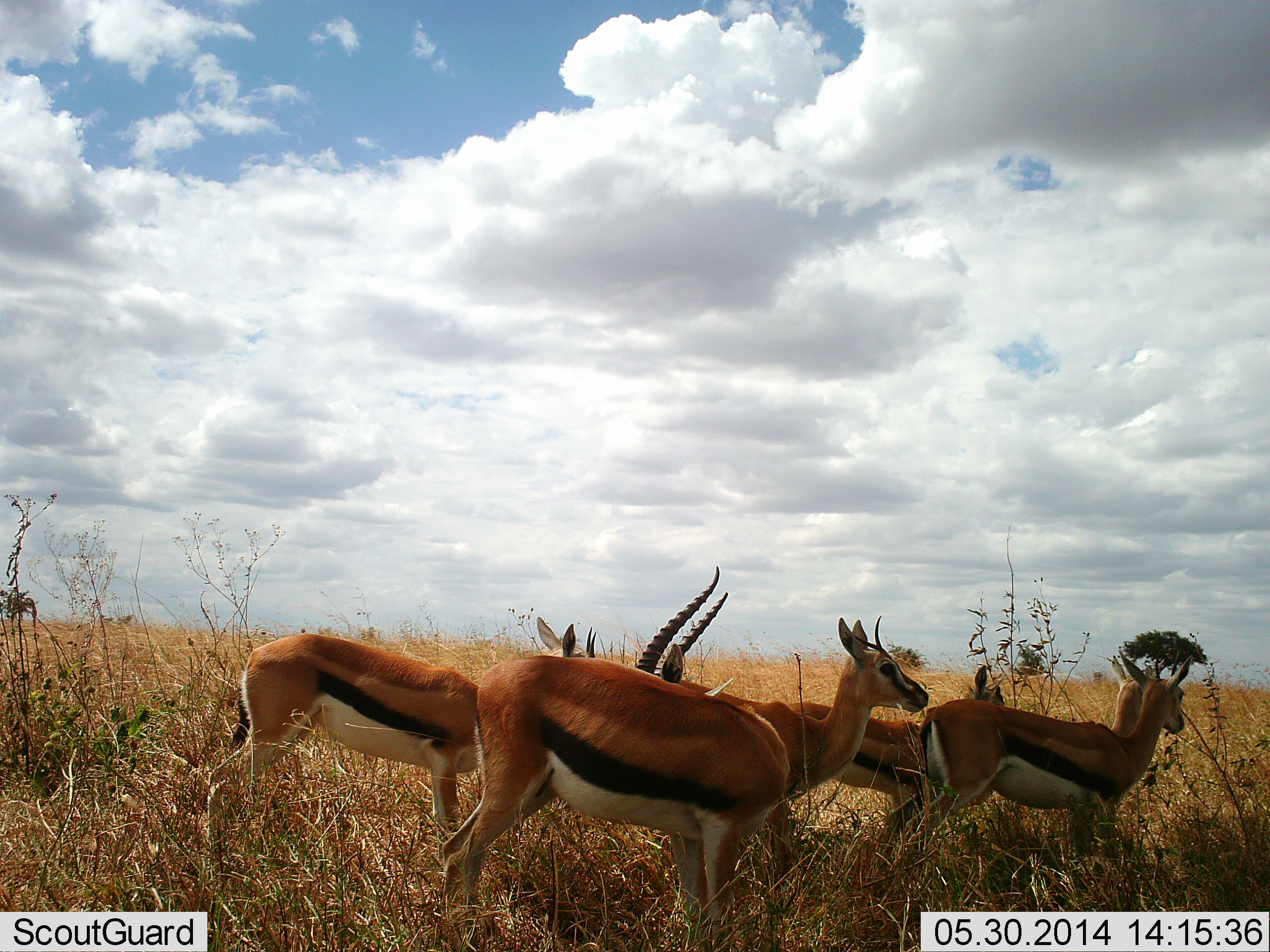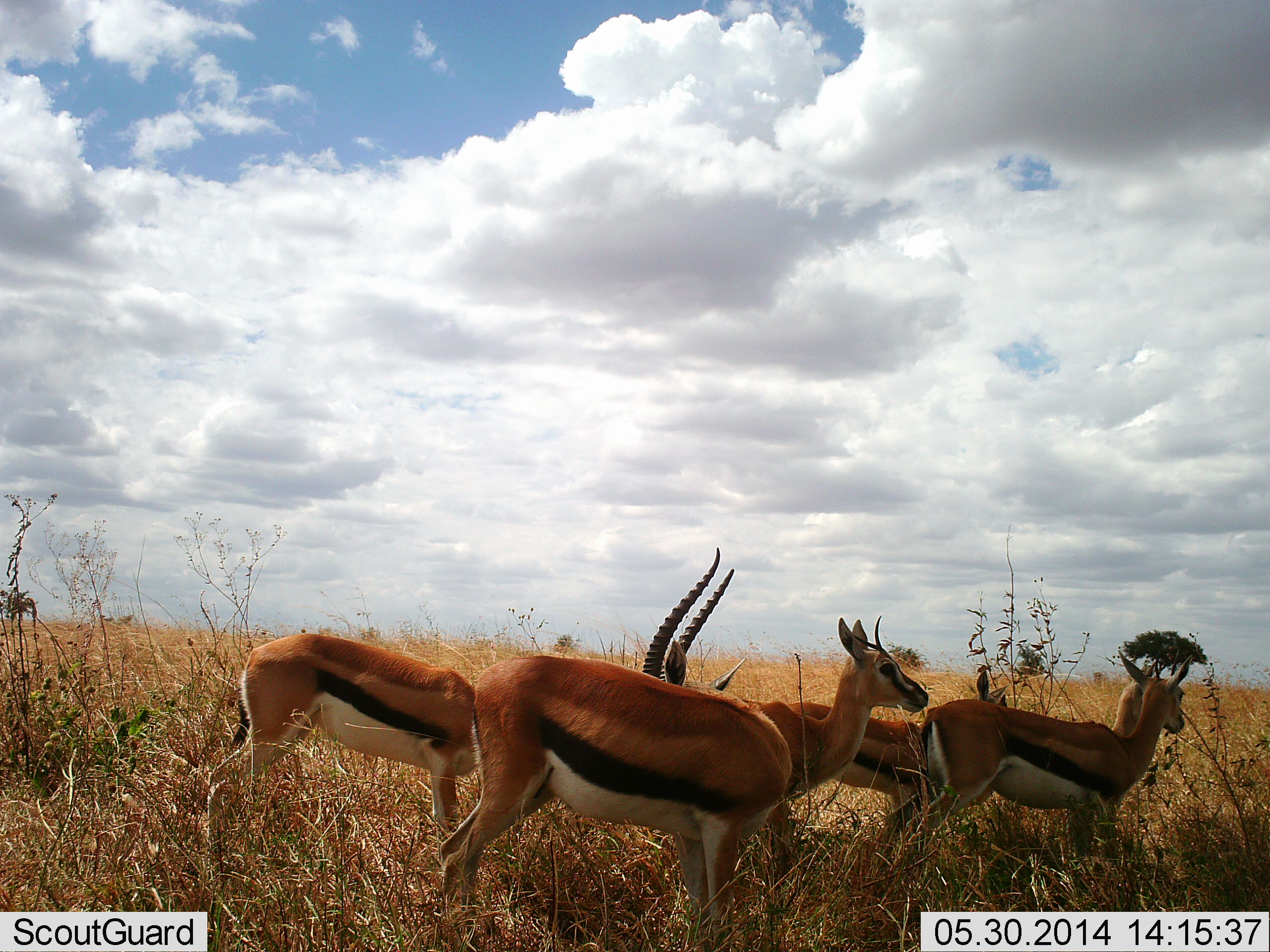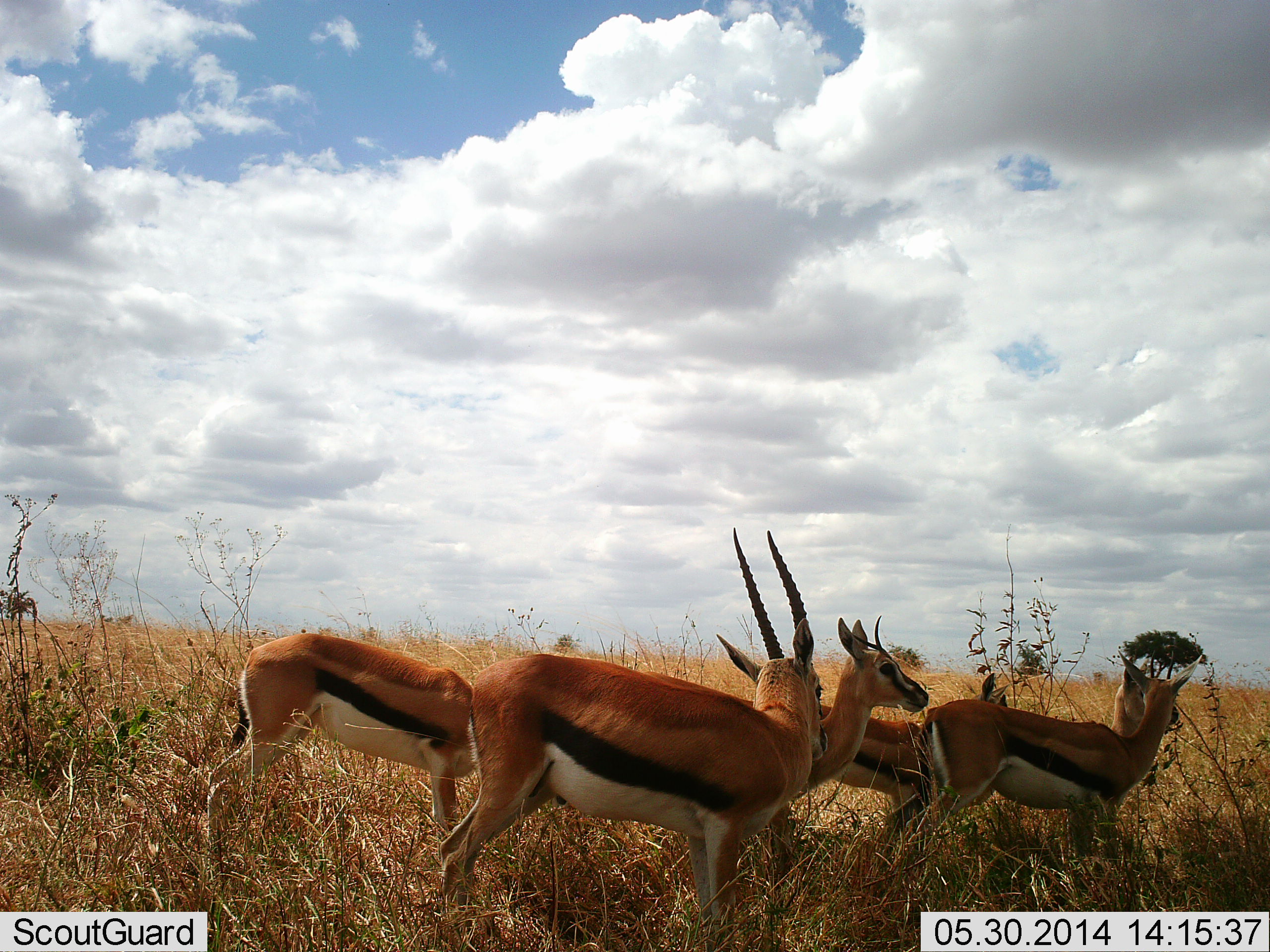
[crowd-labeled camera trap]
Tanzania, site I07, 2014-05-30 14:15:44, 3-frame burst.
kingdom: Animalia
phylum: Chordata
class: Mammalia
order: Artiodactyla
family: Bovidae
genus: Eudorcas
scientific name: Eudorcas thomsonii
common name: thomson's gazelle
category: gazellethomsons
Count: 6.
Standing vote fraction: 80%.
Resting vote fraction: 0%.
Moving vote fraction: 10%.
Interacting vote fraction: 10%.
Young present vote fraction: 0%.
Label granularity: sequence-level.